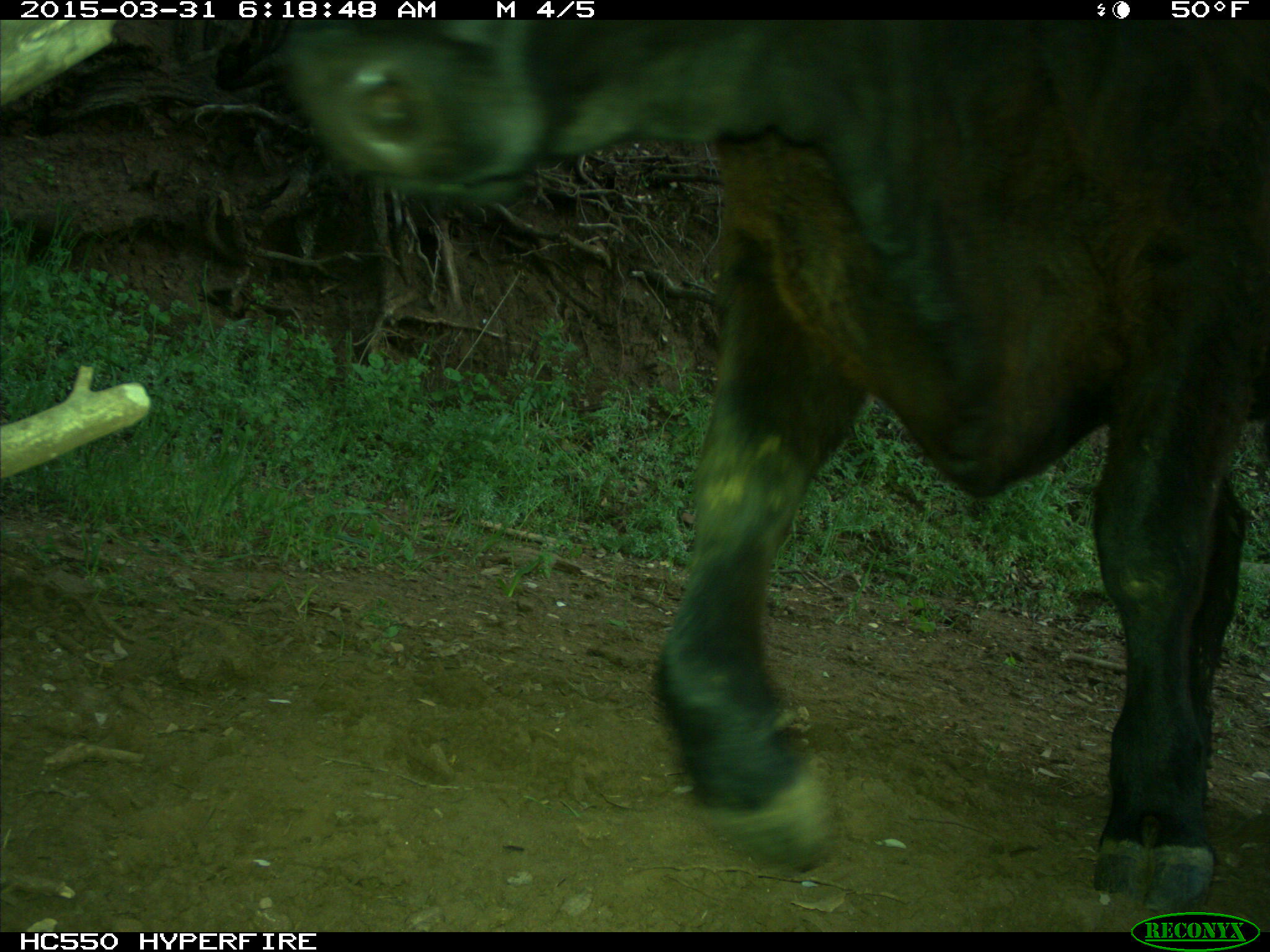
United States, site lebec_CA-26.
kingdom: Animalia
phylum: Chordata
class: Mammalia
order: Artiodactyla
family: Bovidae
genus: Bos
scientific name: Bos taurus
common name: domestic cow